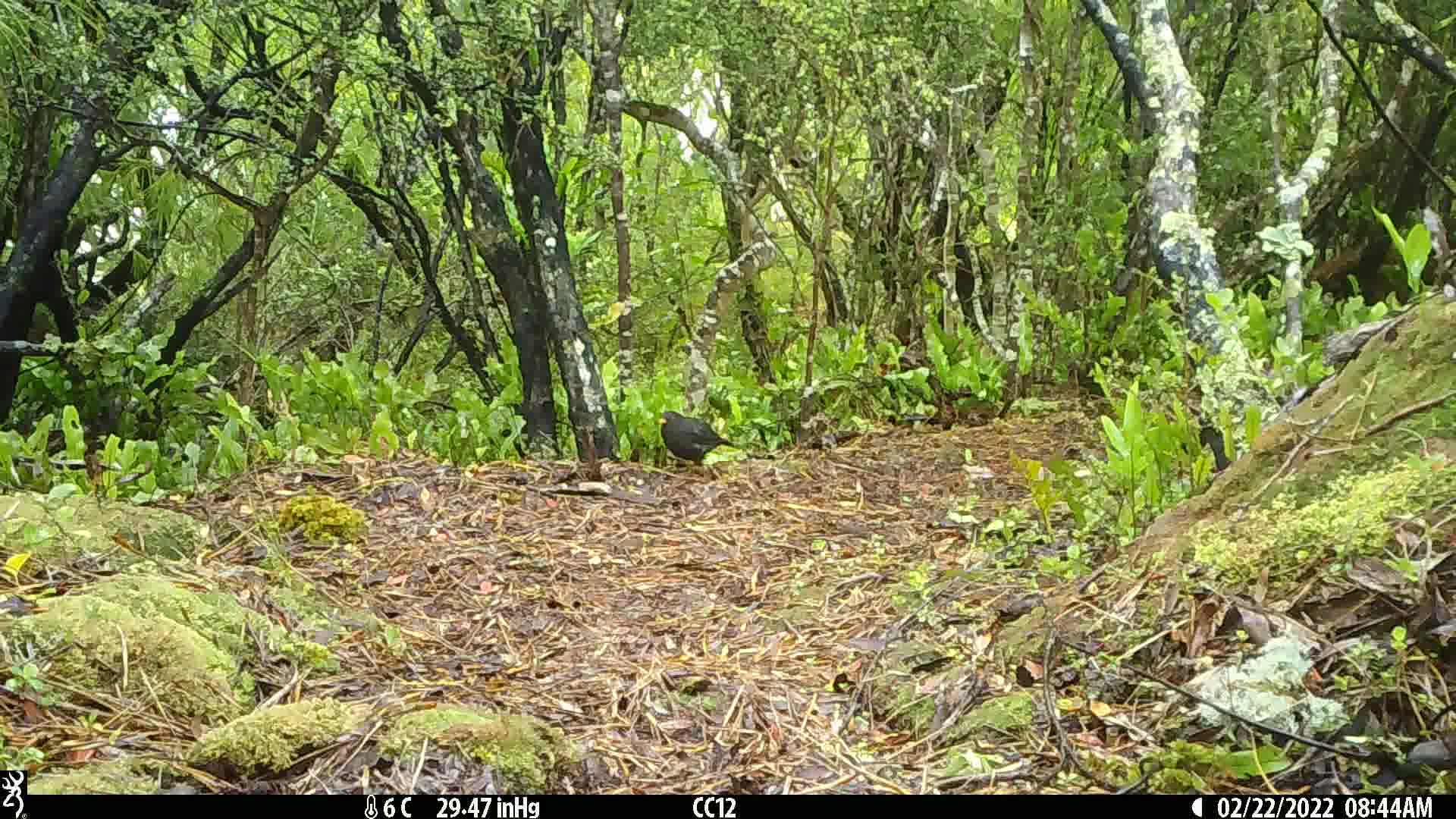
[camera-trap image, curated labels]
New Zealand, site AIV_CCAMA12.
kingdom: Animalia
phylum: Chordata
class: Aves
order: Passeriformes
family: Turdidae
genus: Turdus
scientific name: Turdus merula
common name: eurasian blackbird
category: blackbird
Blackbird (eurasian blackbird) (Turdus merula).